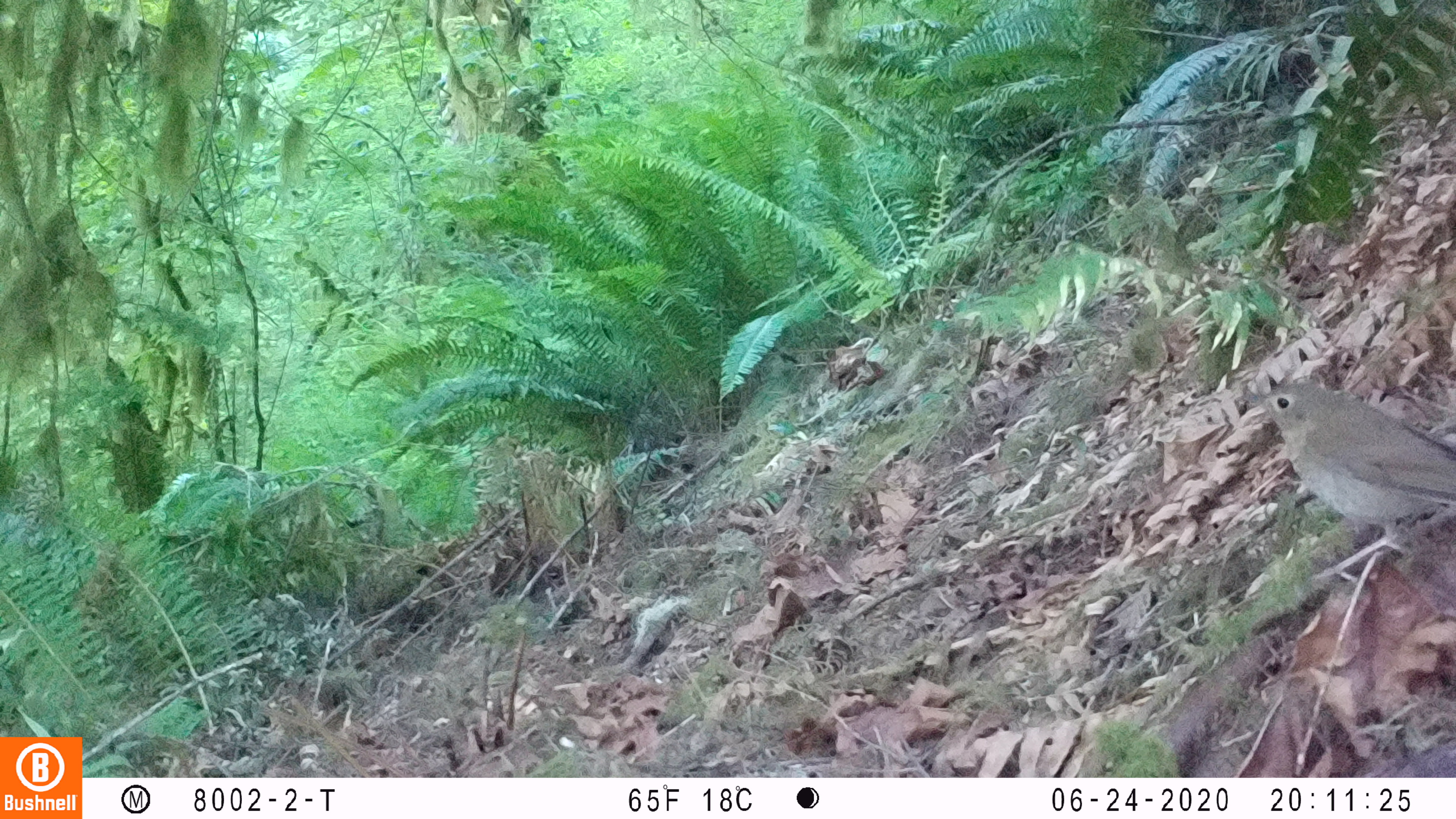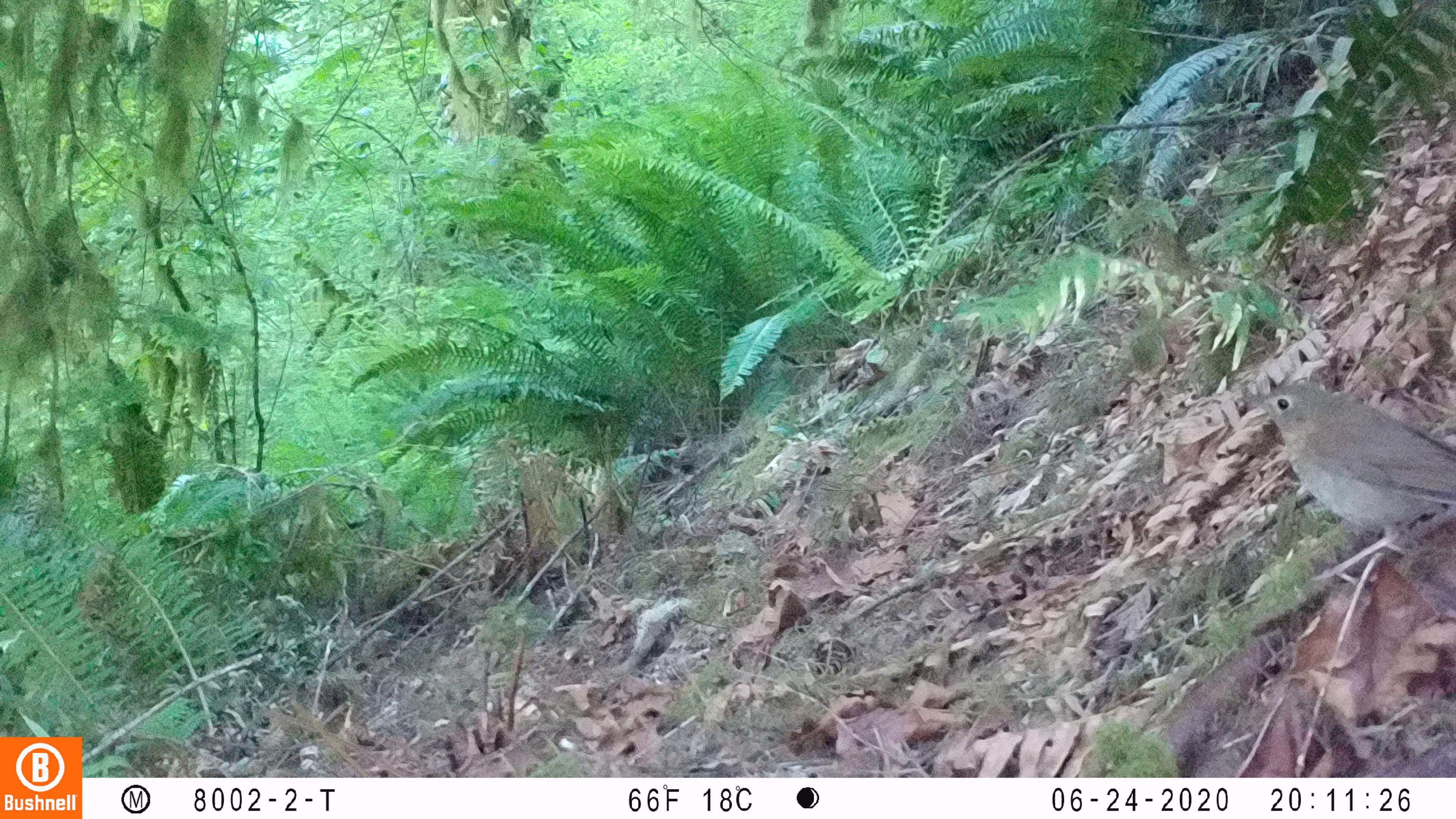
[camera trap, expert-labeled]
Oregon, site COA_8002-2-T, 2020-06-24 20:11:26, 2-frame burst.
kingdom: Animalia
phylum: Chordata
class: Aves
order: Passeriformes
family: Turdidae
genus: Catharus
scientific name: Catharus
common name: brown thrushes and nightingale-thrushes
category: catharus species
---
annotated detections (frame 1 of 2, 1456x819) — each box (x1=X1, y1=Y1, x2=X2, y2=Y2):
catharus species: (x1=1229, y1=365, x2=1452, y2=588)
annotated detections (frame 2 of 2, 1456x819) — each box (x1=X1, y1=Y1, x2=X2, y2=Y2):
catharus species: (x1=1230, y1=363, x2=1452, y2=594)